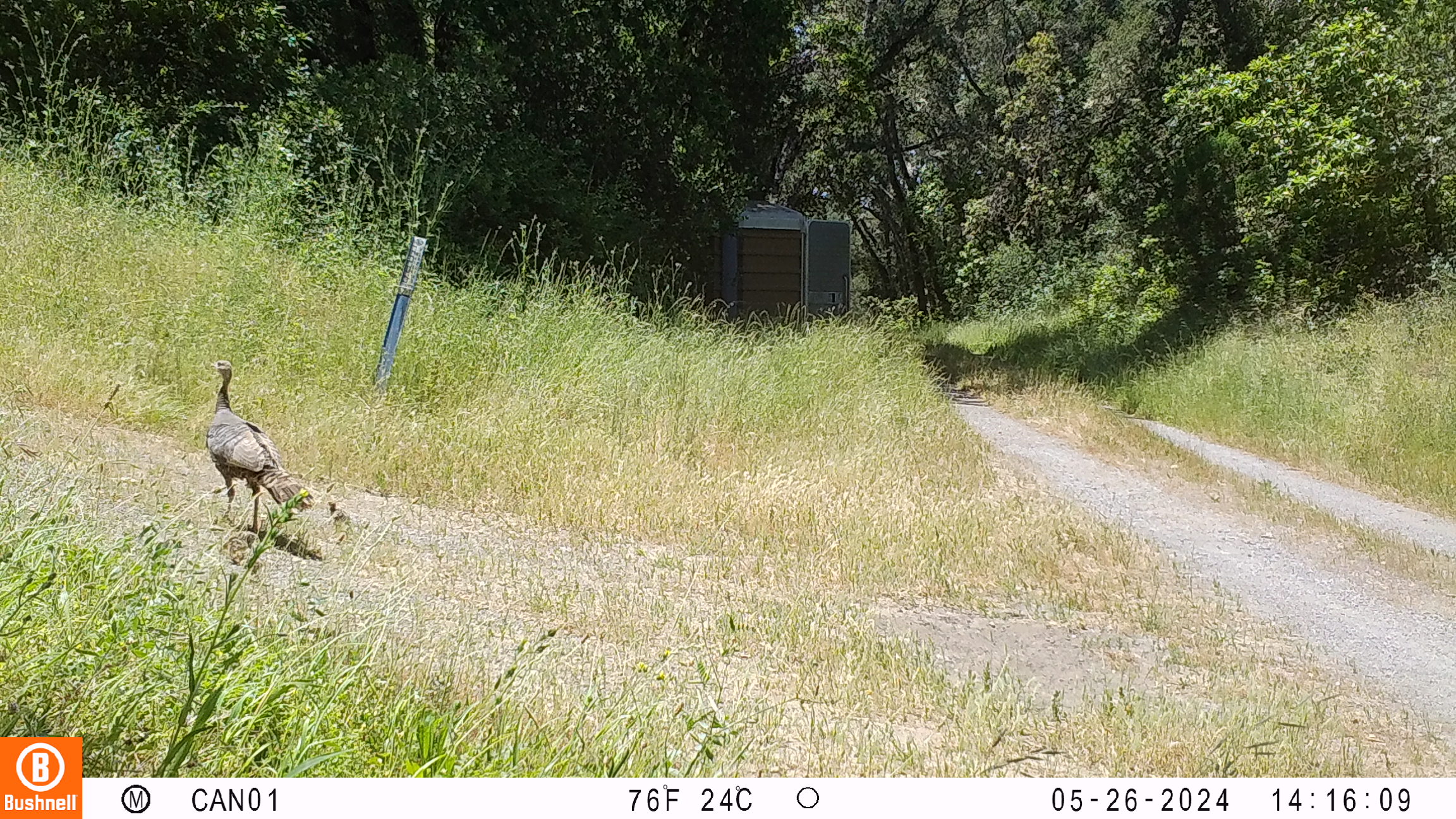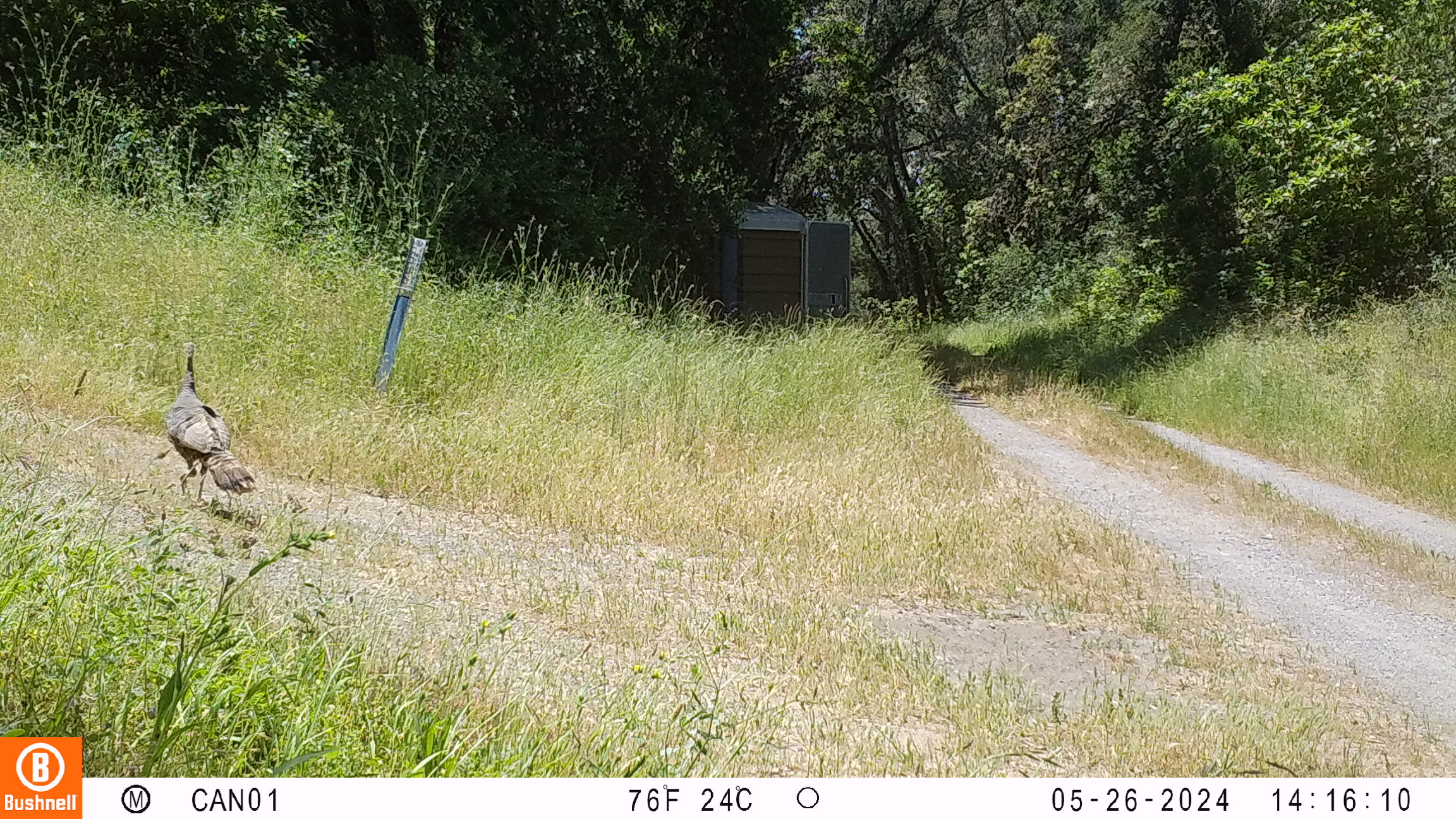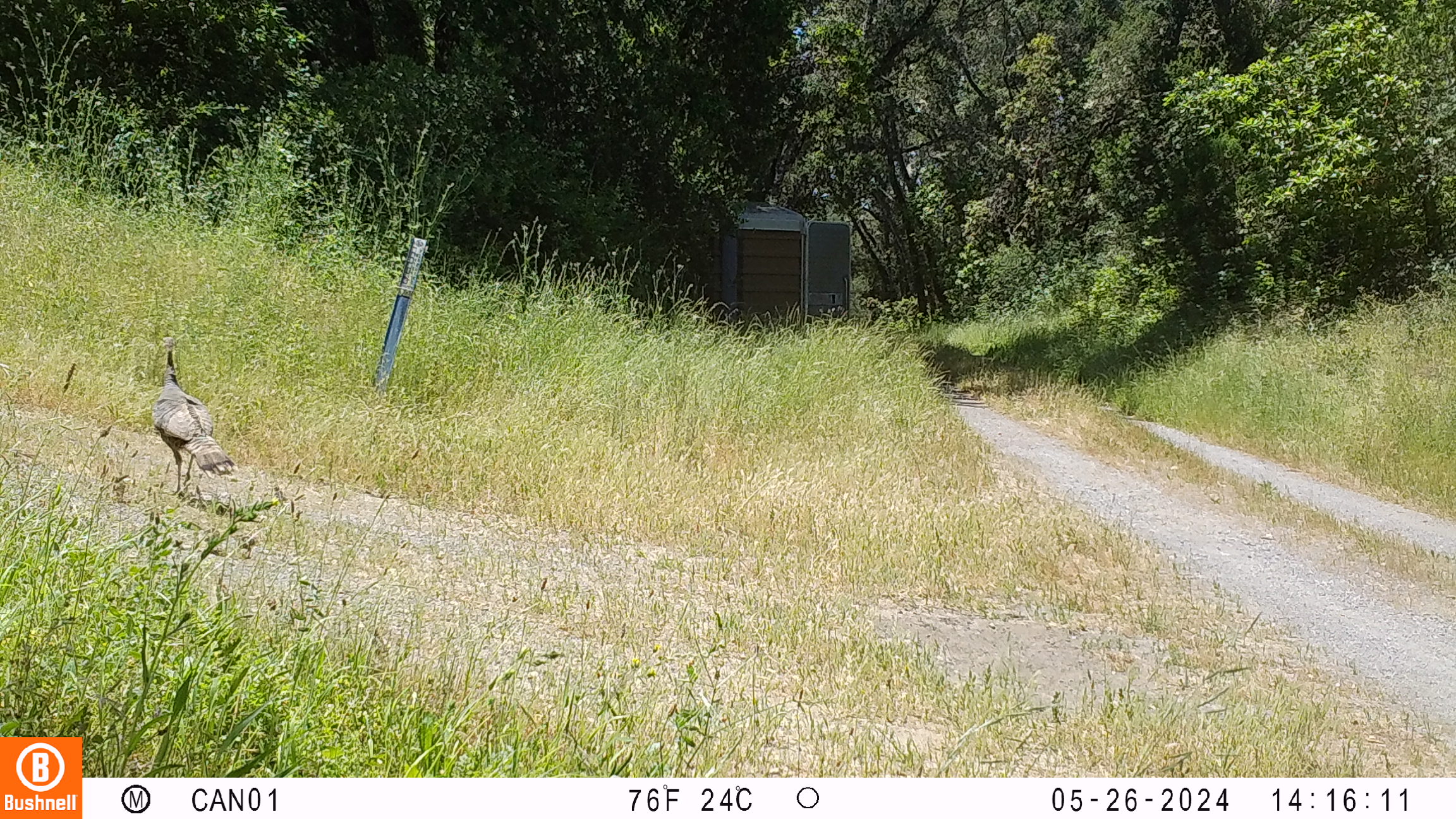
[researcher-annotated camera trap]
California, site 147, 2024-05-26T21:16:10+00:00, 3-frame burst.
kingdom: Animalia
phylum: Chordata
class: Aves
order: Galliformes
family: Phasianidae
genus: Meleagris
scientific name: Meleagris gallopavo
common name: turkey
Turkey (Meleagris gallopavo).